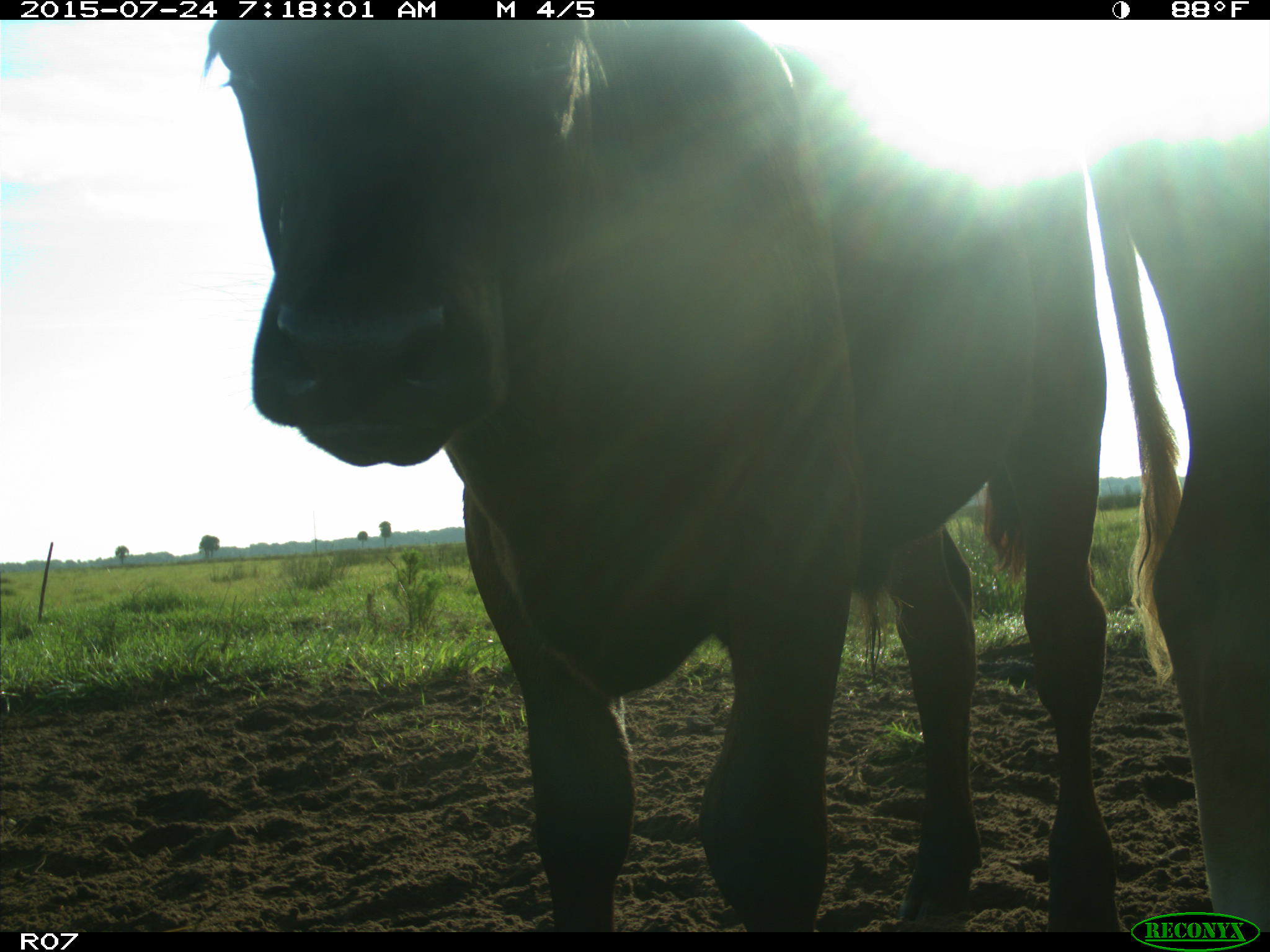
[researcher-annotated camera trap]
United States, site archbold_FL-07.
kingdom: Animalia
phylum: Chordata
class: Mammalia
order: Artiodactyla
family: Bovidae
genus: Bos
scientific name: Bos taurus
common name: domestic cow